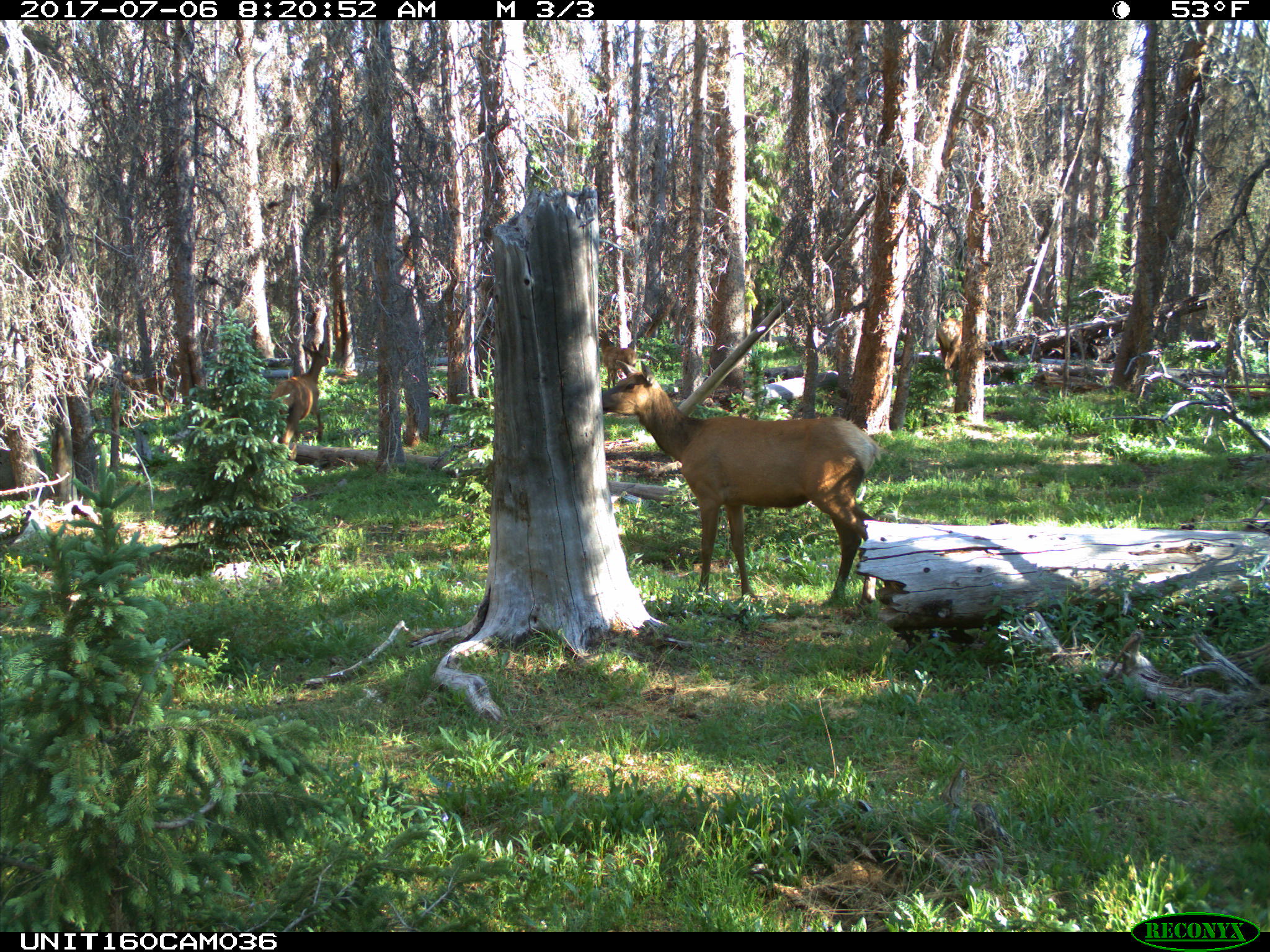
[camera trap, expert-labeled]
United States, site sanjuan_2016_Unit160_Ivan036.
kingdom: Animalia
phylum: Chordata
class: Mammalia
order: Artiodactyla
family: Cervidae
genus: Cervus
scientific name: Cervus elaphus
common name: red deer